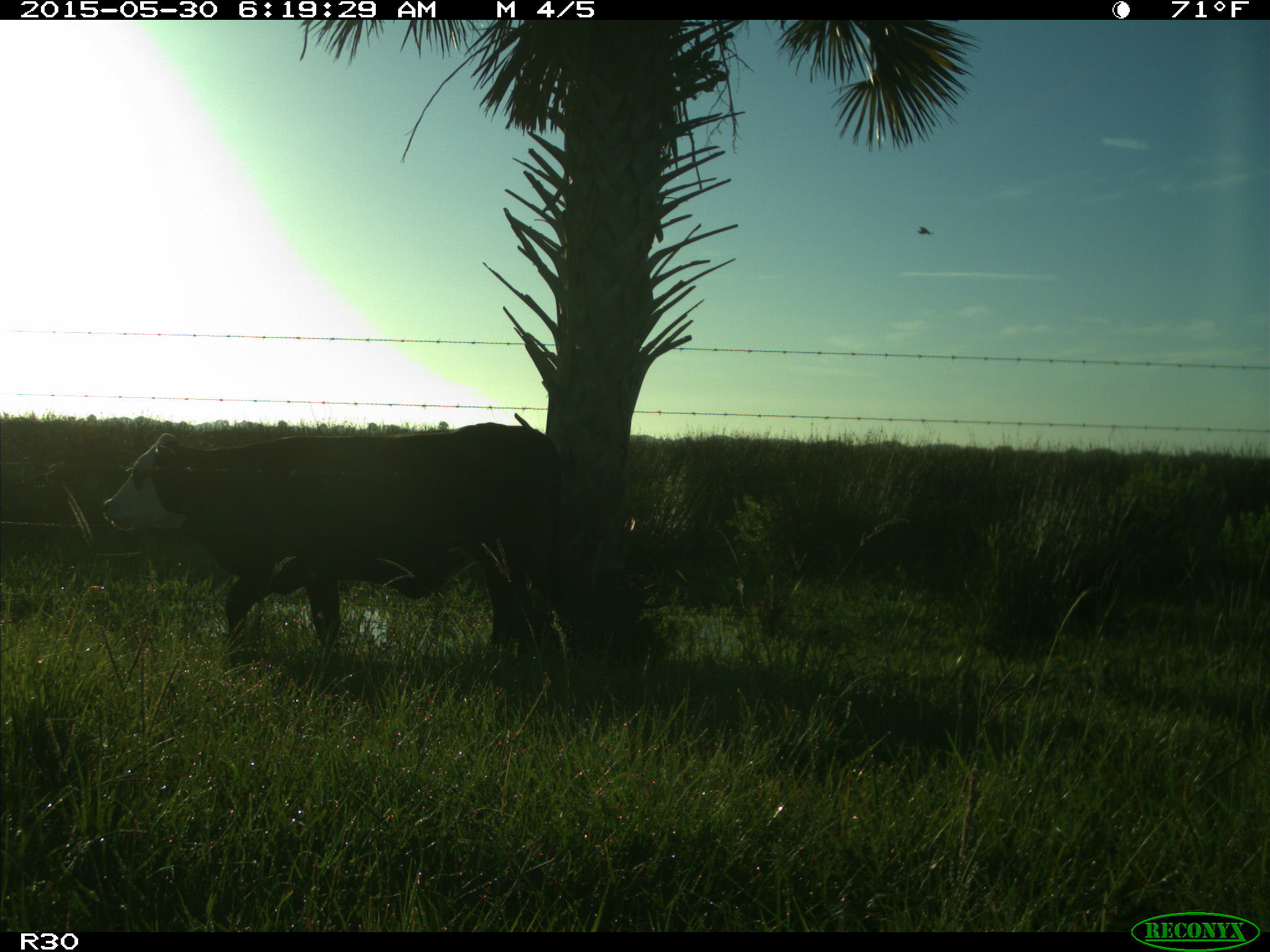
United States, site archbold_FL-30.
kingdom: Animalia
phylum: Chordata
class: Mammalia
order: Artiodactyla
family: Bovidae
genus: Bos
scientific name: Bos taurus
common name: domestic cow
Bos taurus (domestic cow).